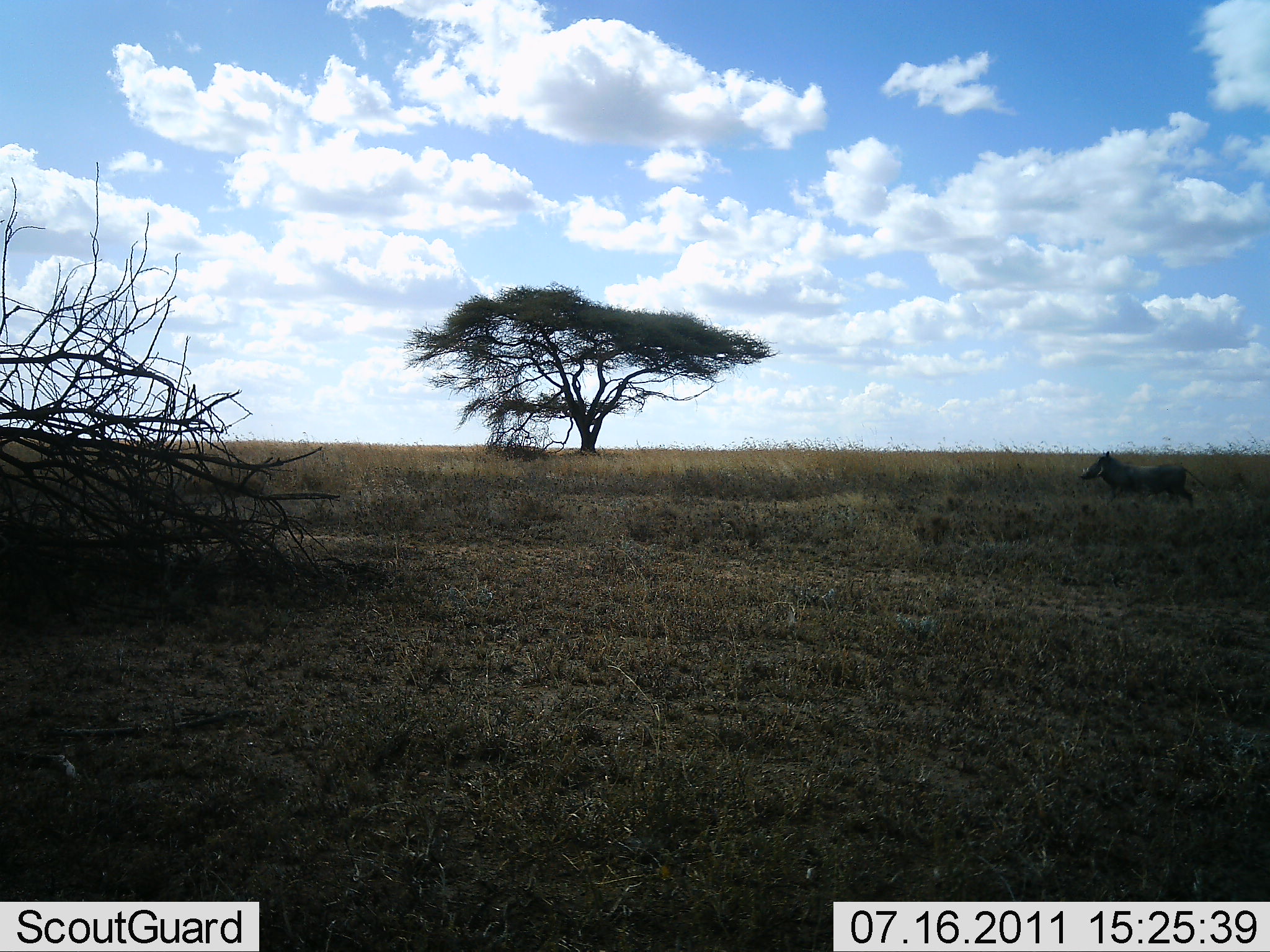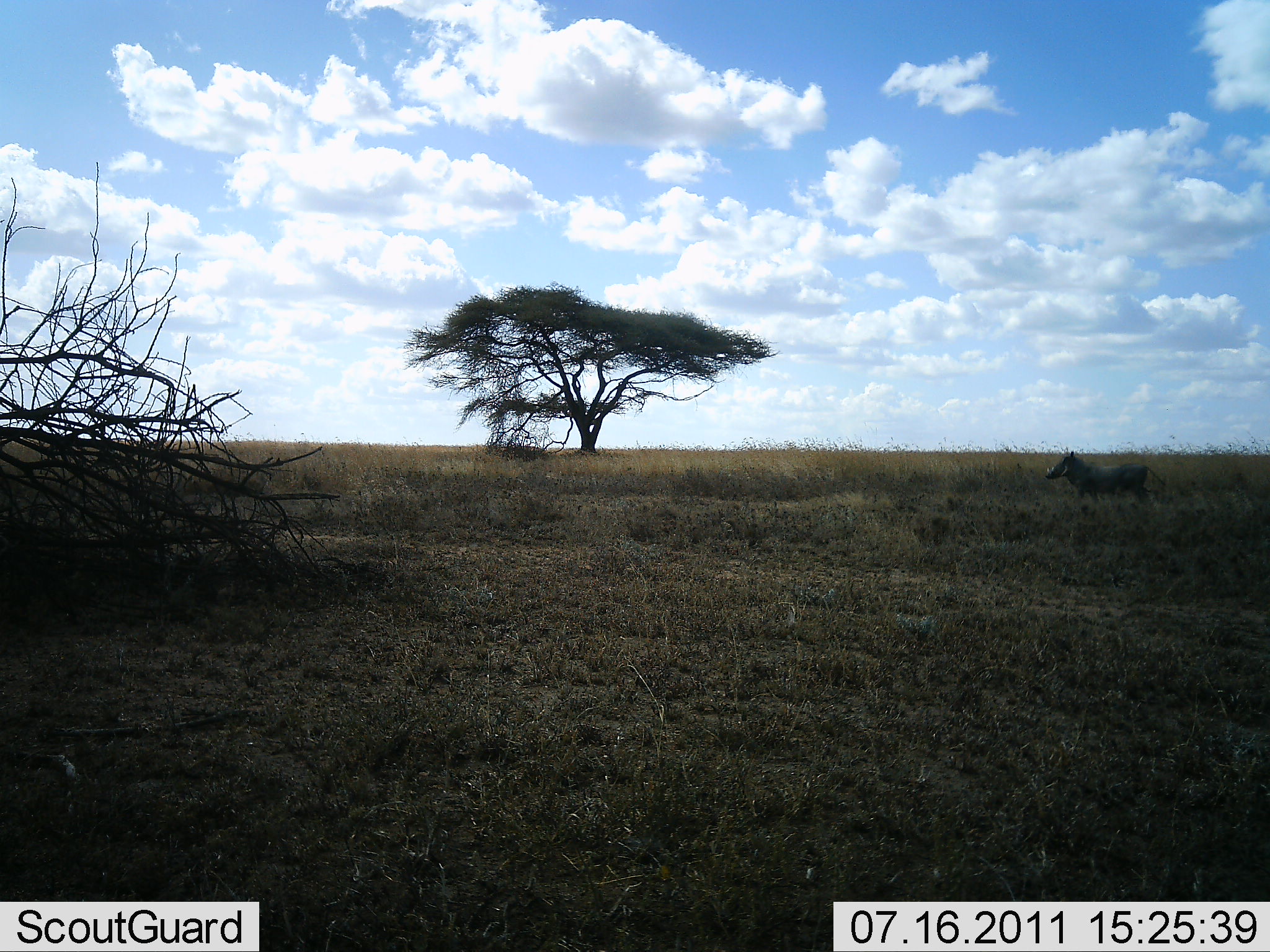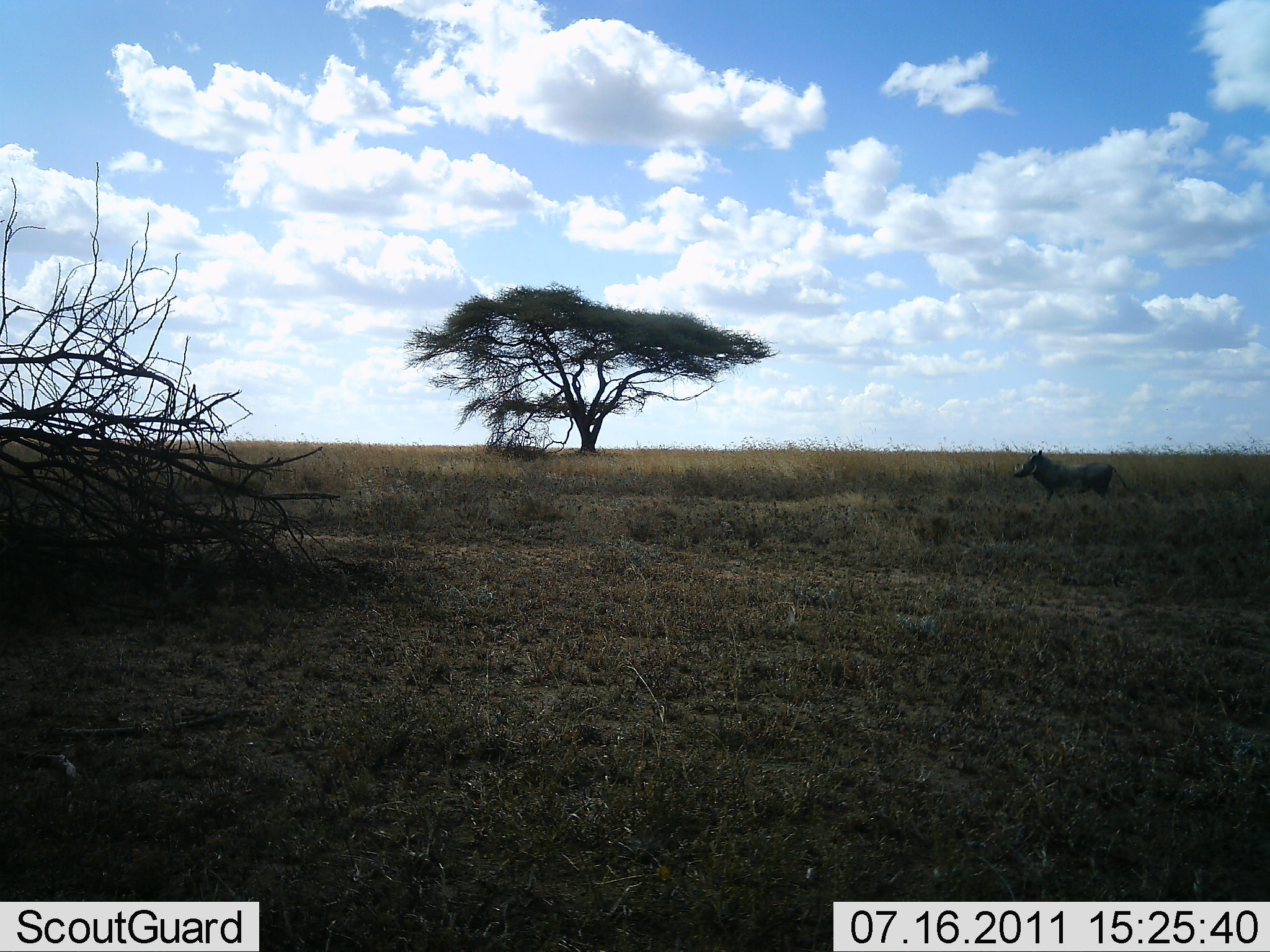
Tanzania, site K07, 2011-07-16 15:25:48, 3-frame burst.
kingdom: Animalia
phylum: Chordata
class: Mammalia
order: Artiodactyla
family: Suidae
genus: Phacochoerus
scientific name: Phacochoerus africanus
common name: warthog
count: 1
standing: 0%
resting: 0%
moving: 90%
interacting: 0%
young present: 0%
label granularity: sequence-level